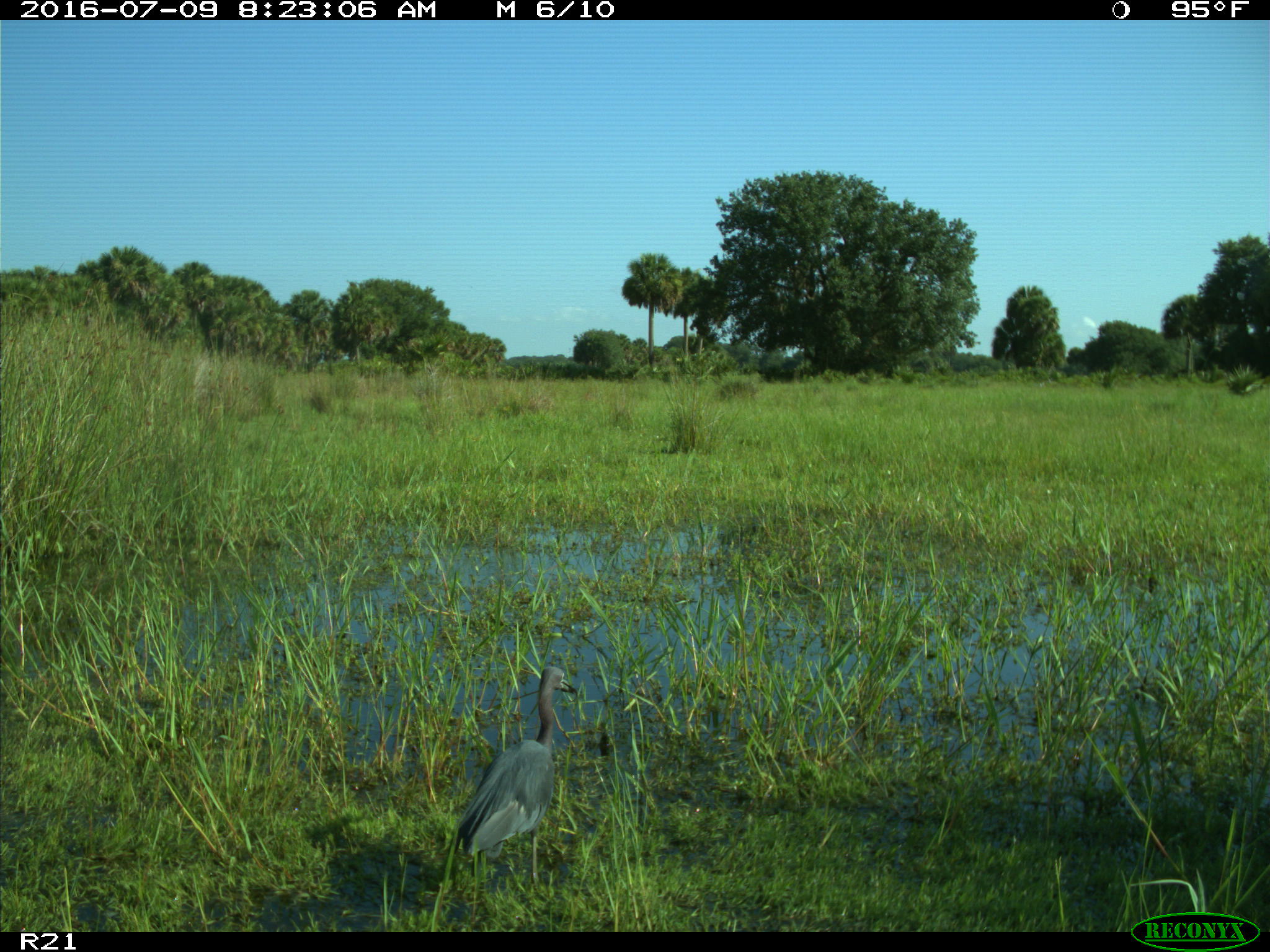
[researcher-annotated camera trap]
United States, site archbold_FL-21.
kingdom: Animalia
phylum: Chordata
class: Aves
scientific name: Aves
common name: birds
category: unidentified bird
Unidentified bird (birds) (Aves).